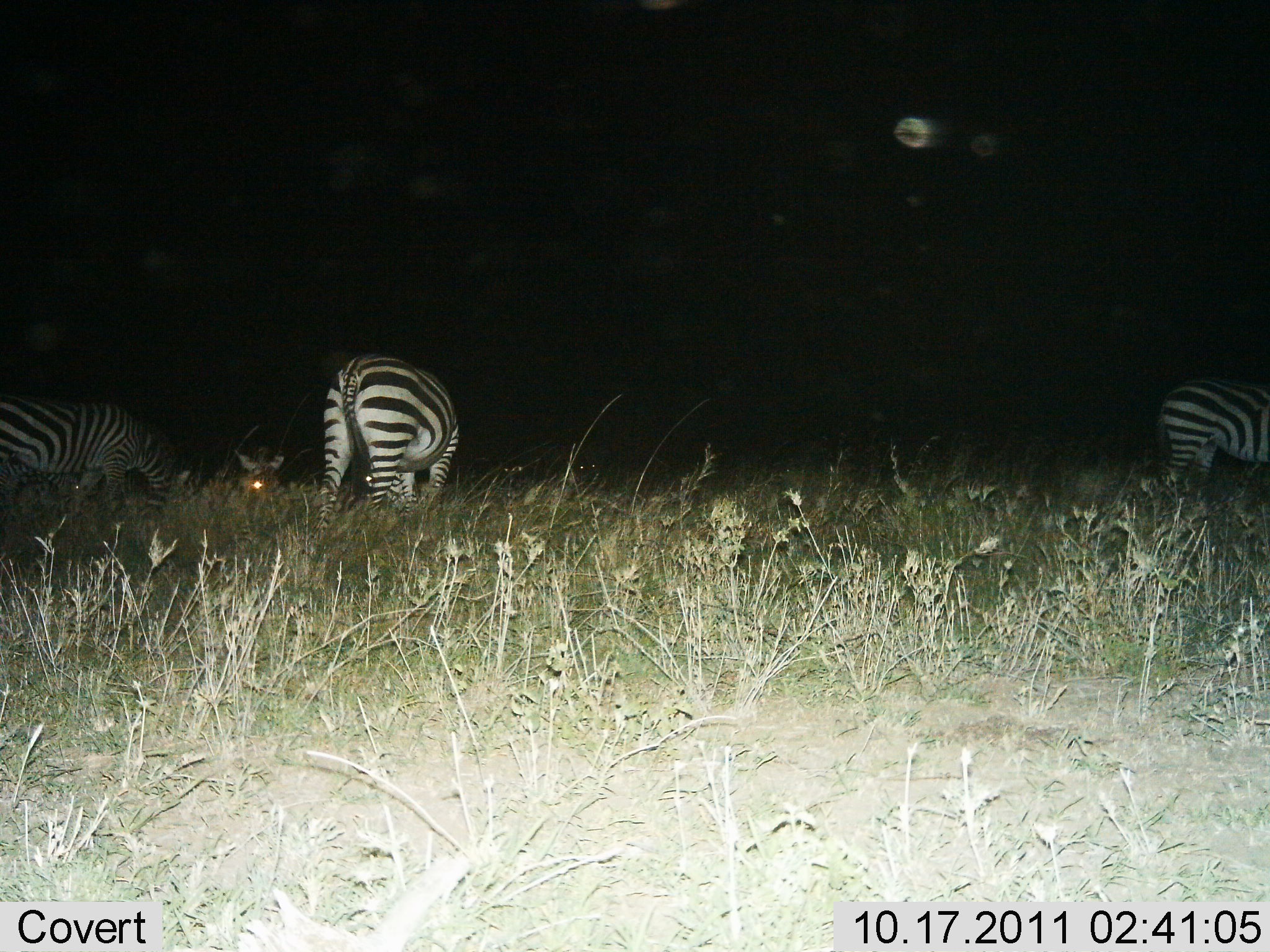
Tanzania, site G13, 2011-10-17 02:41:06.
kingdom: Animalia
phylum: Chordata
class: Mammalia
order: Perissodactyla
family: Equidae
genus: Equus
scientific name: Equus quagga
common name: plains zebra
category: zebra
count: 4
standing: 45%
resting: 18%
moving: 9%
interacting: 0%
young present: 0%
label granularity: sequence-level